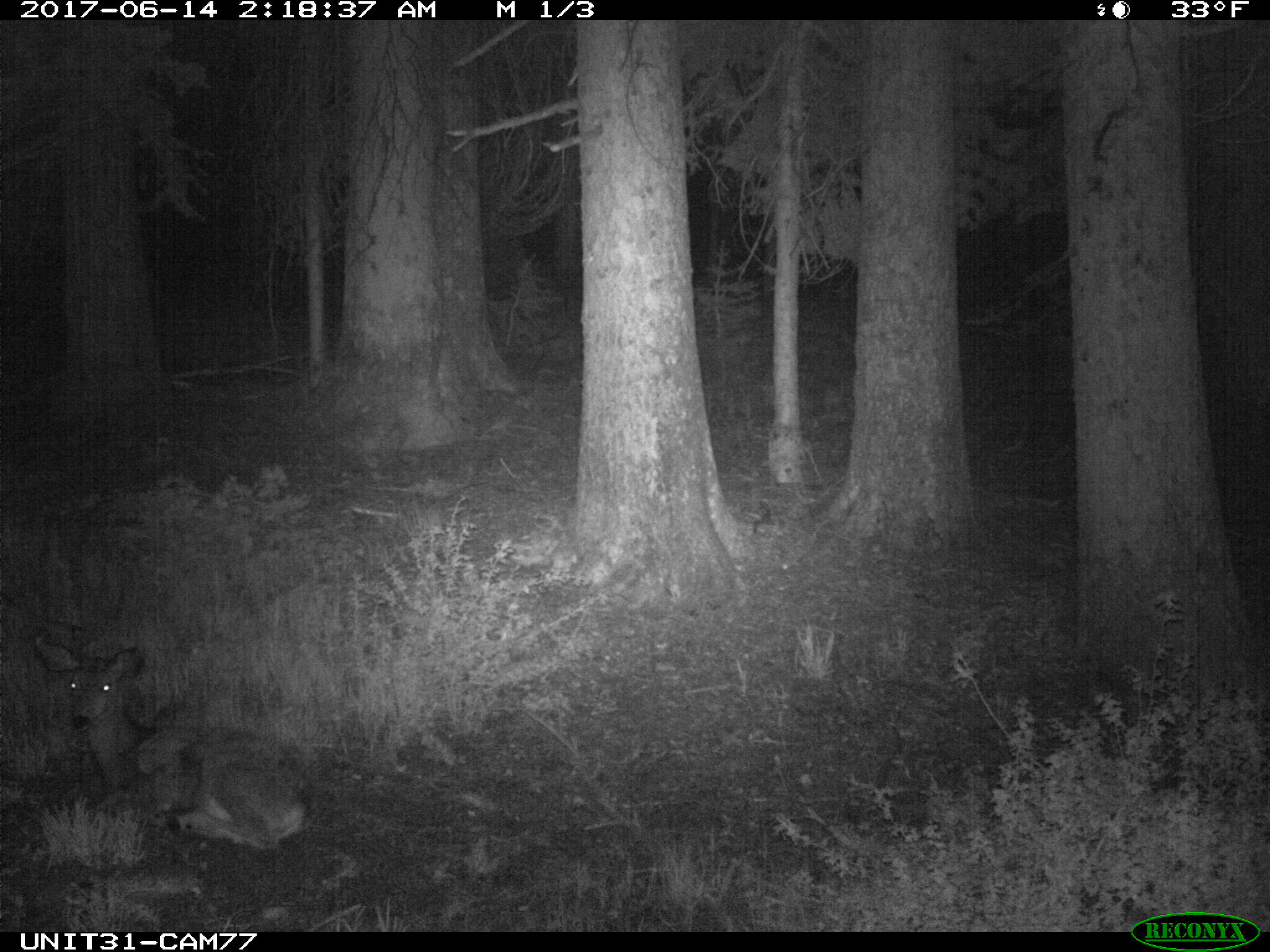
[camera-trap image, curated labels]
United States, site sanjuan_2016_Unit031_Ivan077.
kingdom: Animalia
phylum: Chordata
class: Mammalia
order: Artiodactyla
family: Cervidae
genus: Odocoileus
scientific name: Odocoileus hemionus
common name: mule deer